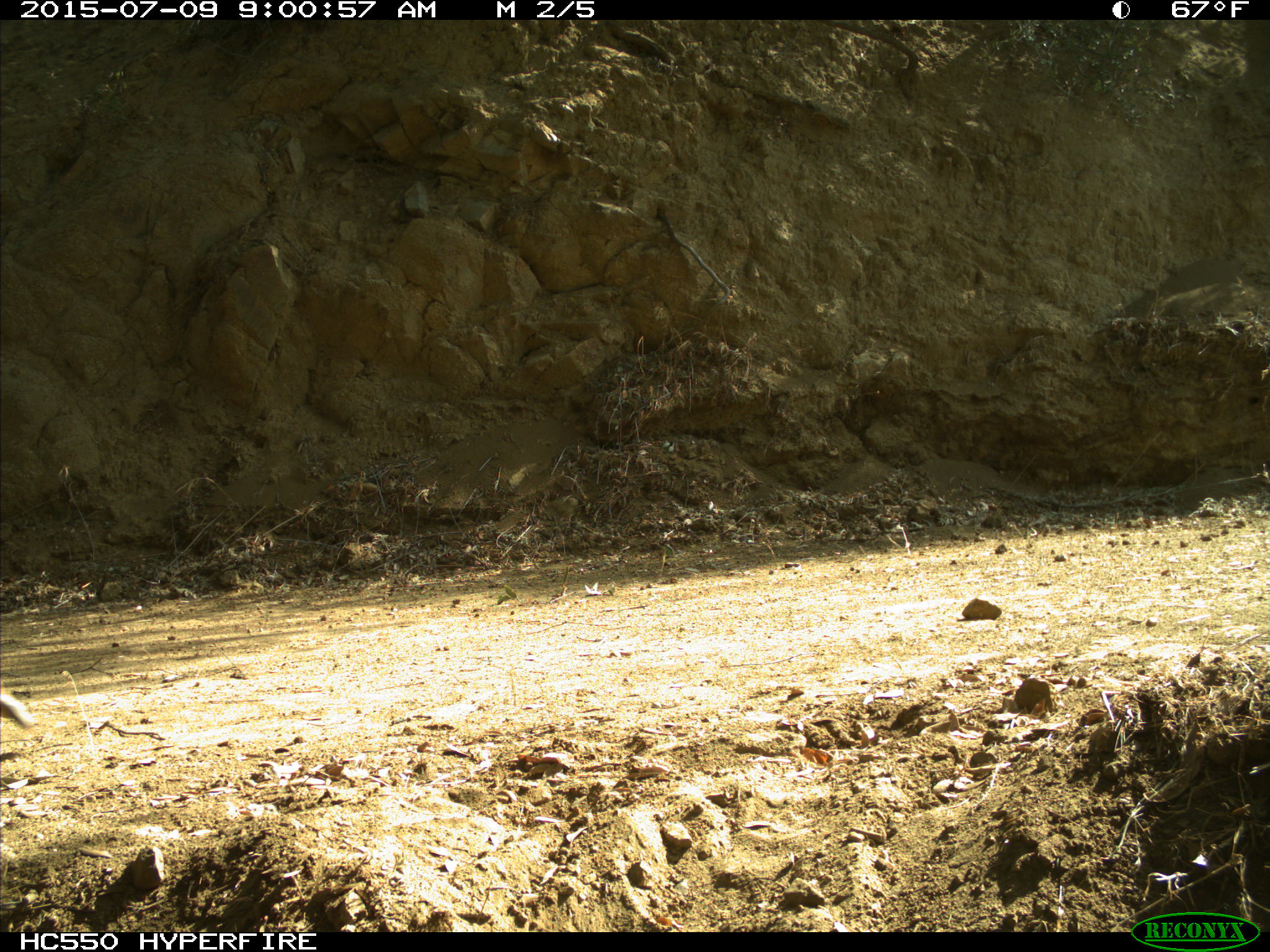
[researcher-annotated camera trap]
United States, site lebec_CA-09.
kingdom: Animalia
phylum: Chordata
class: Mammalia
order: Artiodactyla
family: Cervidae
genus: Odocoileus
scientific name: Odocoileus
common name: deer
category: unidentified deer